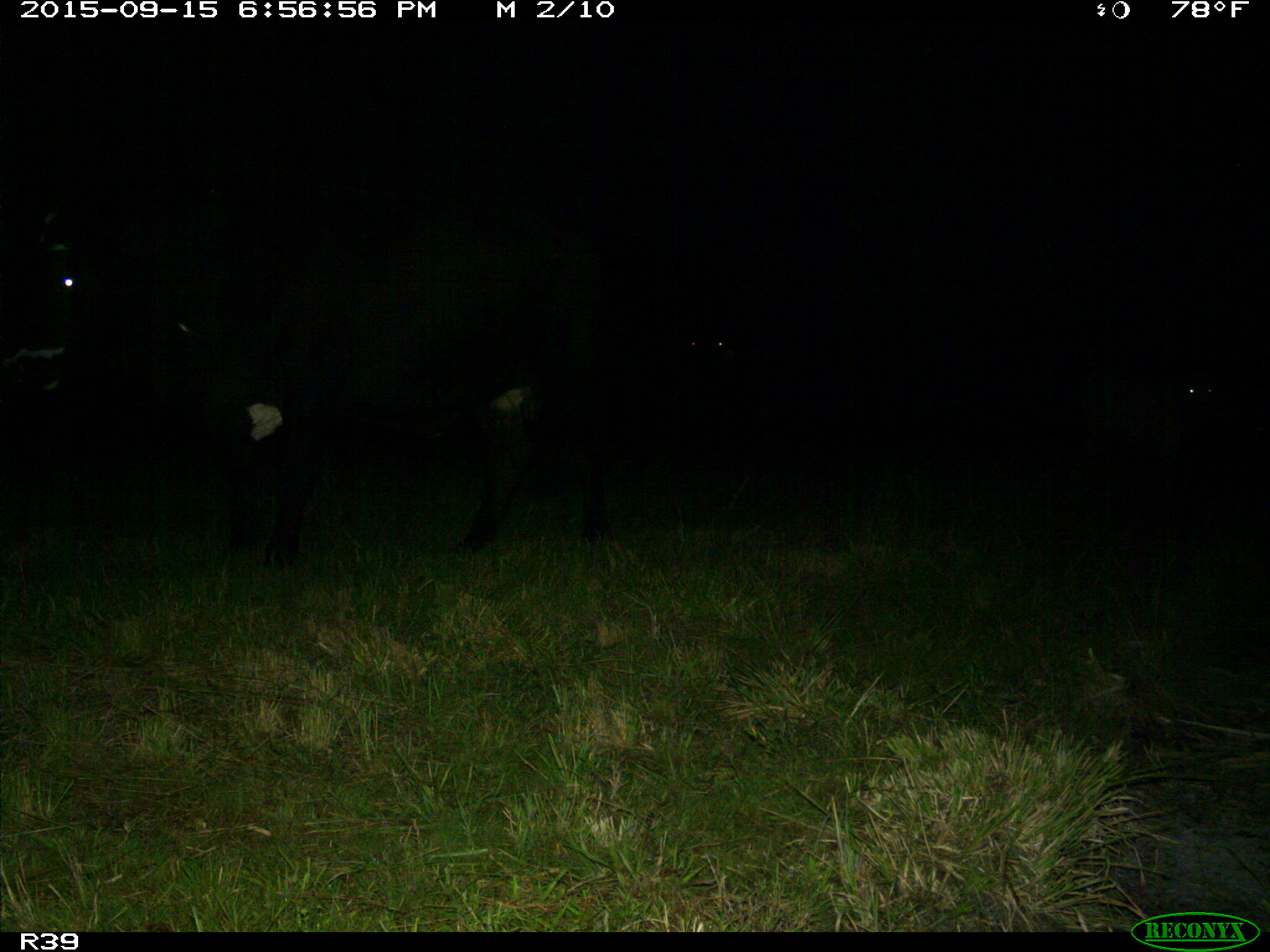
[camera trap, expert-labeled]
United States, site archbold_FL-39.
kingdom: Animalia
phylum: Chordata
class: Mammalia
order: Artiodactyla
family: Bovidae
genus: Bos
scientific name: Bos taurus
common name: domestic cow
Bos taurus (domestic cow).